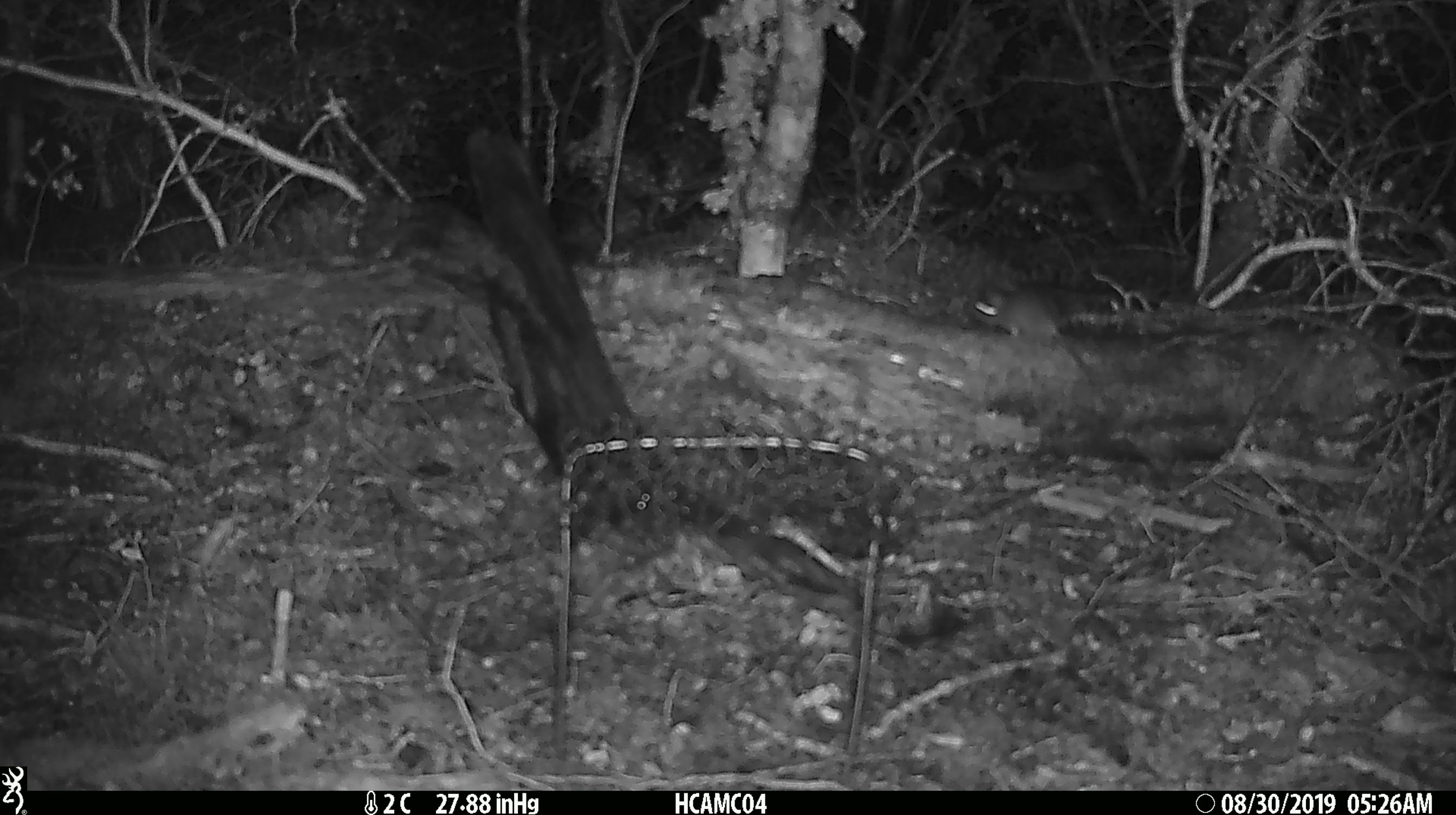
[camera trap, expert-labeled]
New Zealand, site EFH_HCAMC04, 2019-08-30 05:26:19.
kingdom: Animalia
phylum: Chordata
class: Mammalia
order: Rodentia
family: Muridae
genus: Mus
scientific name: Mus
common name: mouse